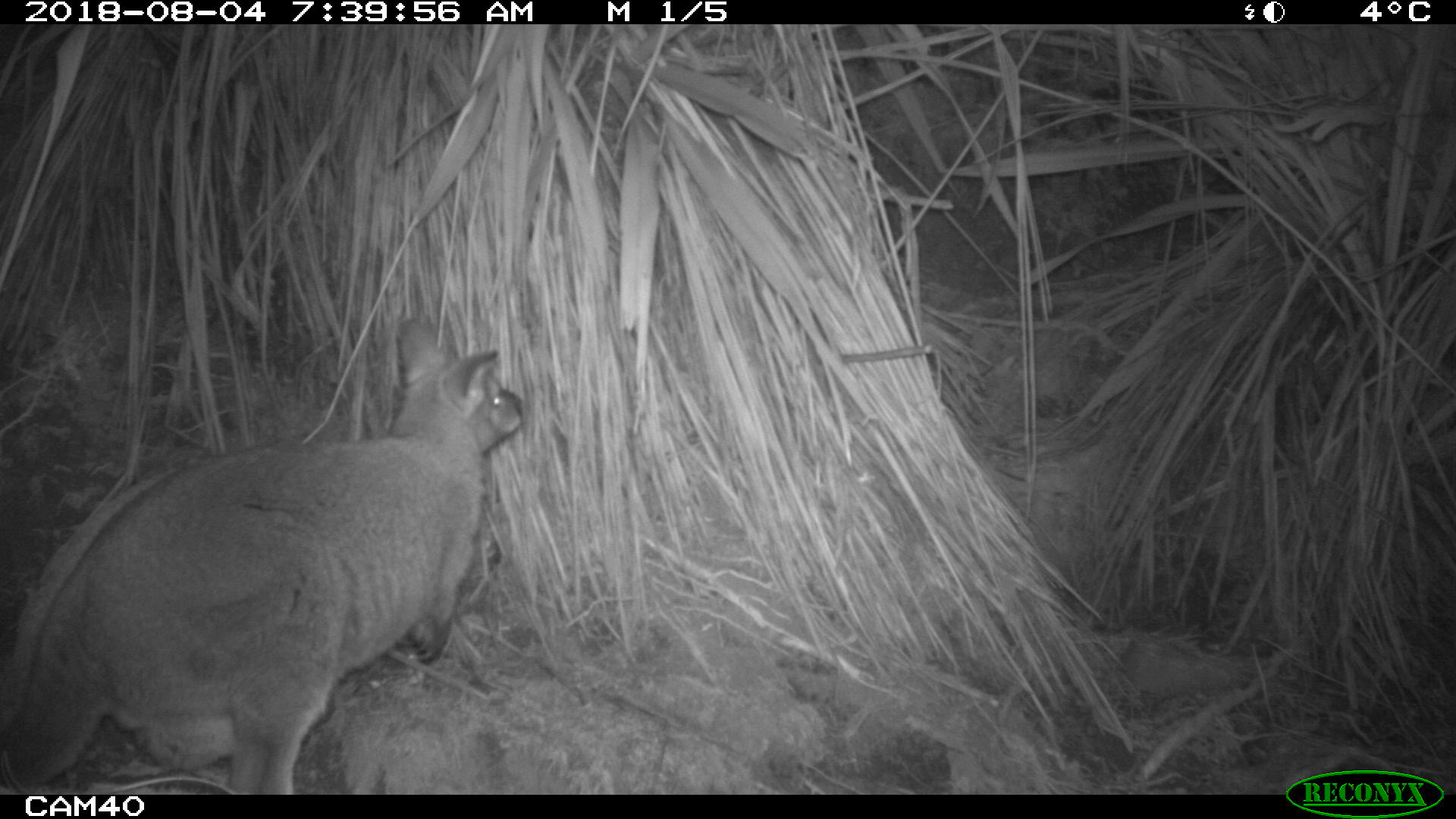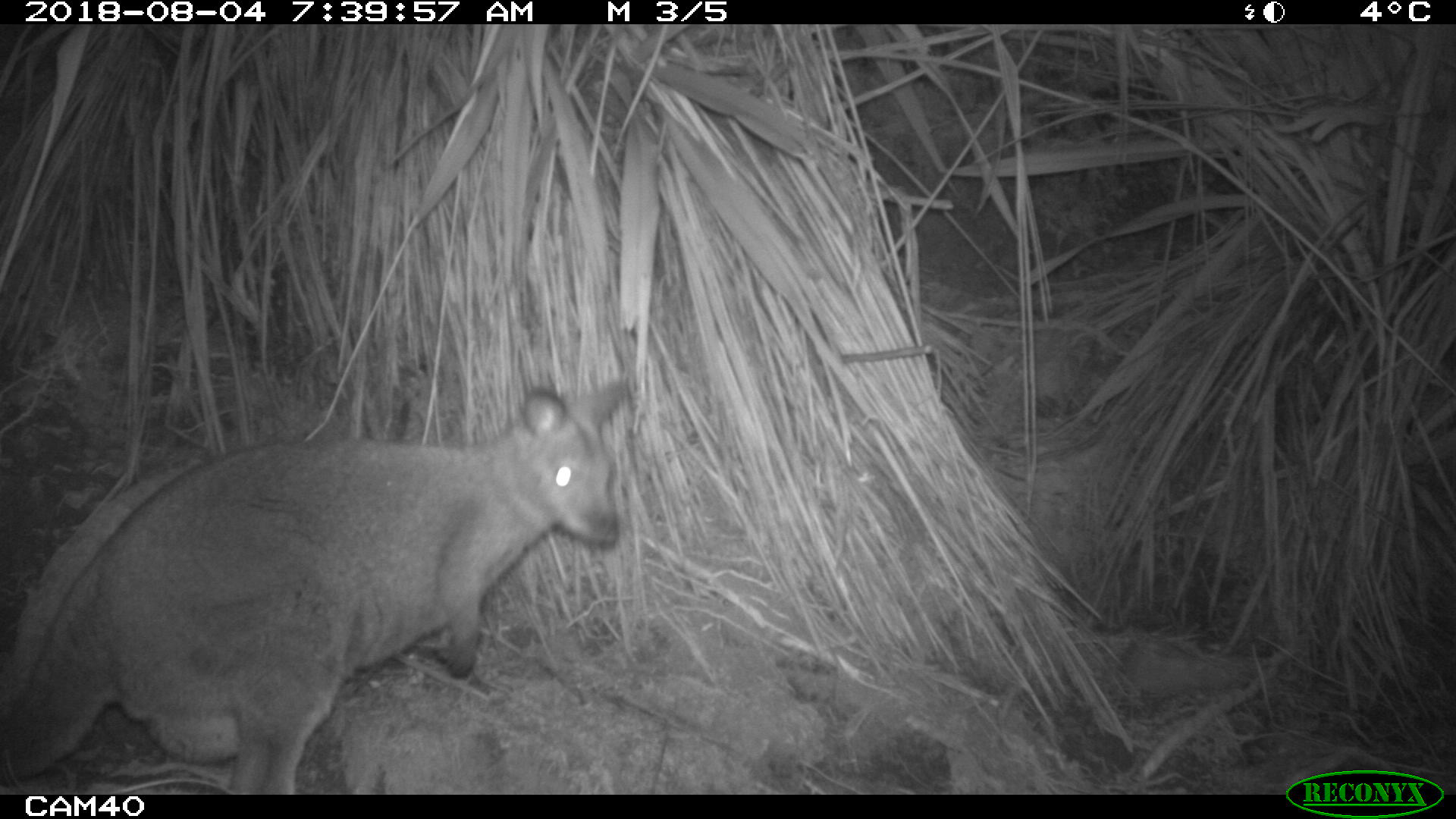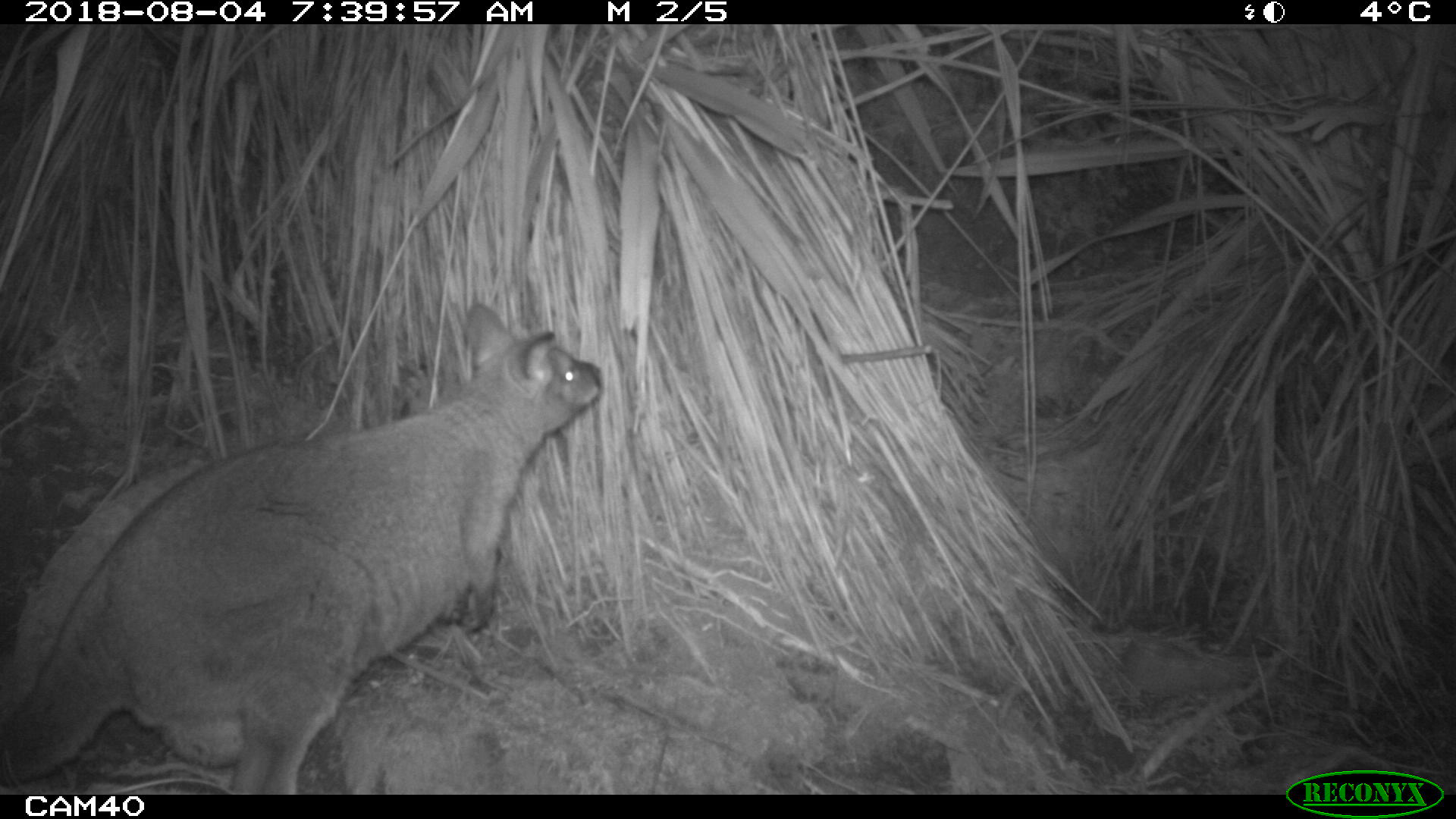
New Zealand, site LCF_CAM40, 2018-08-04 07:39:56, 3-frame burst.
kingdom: Animalia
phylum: Chordata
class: Mammalia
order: Diprotodontia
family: Macropodidae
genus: Notamacropus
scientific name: Notamacropus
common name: wallaby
Wallaby (Notamacropus).